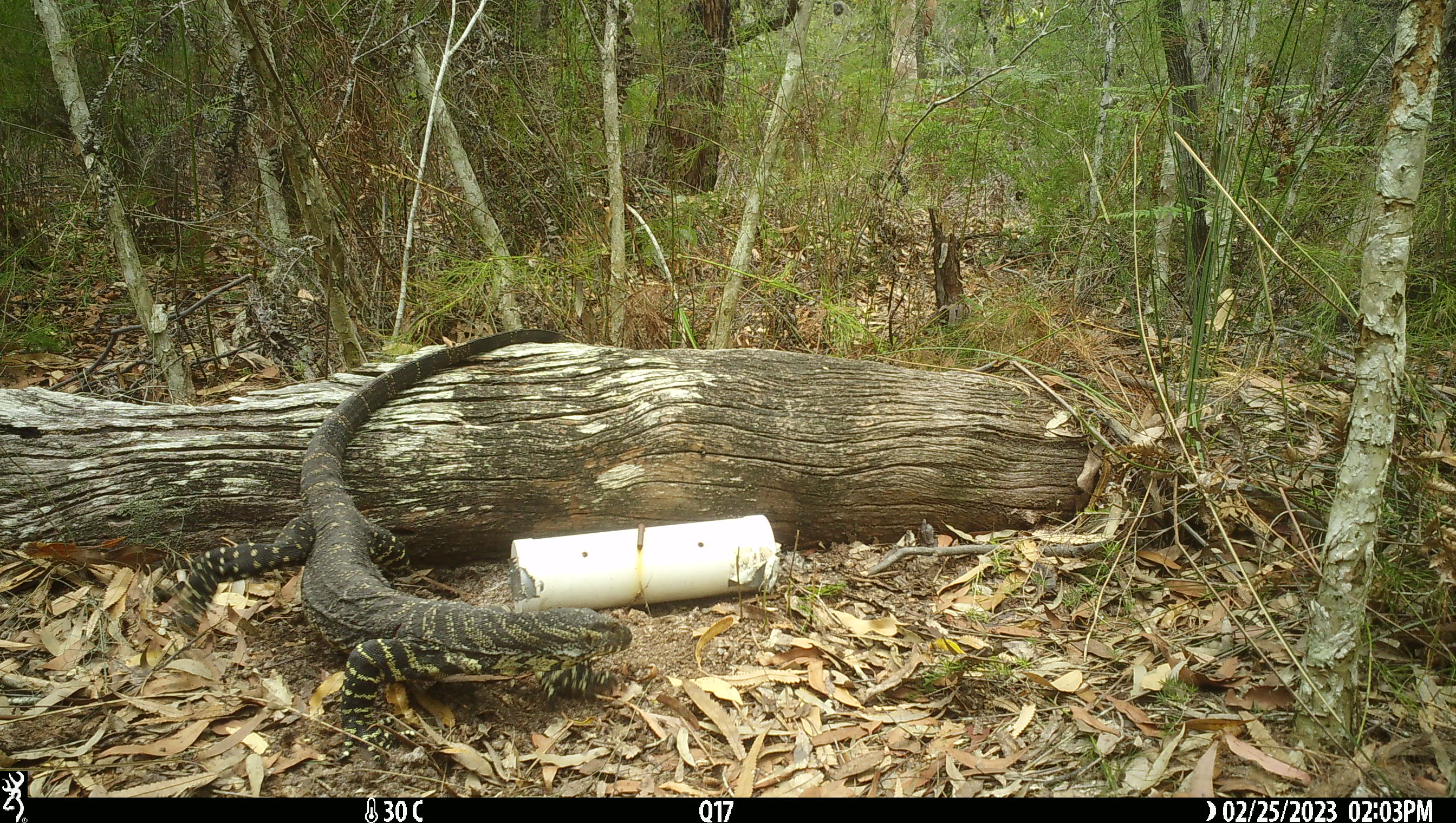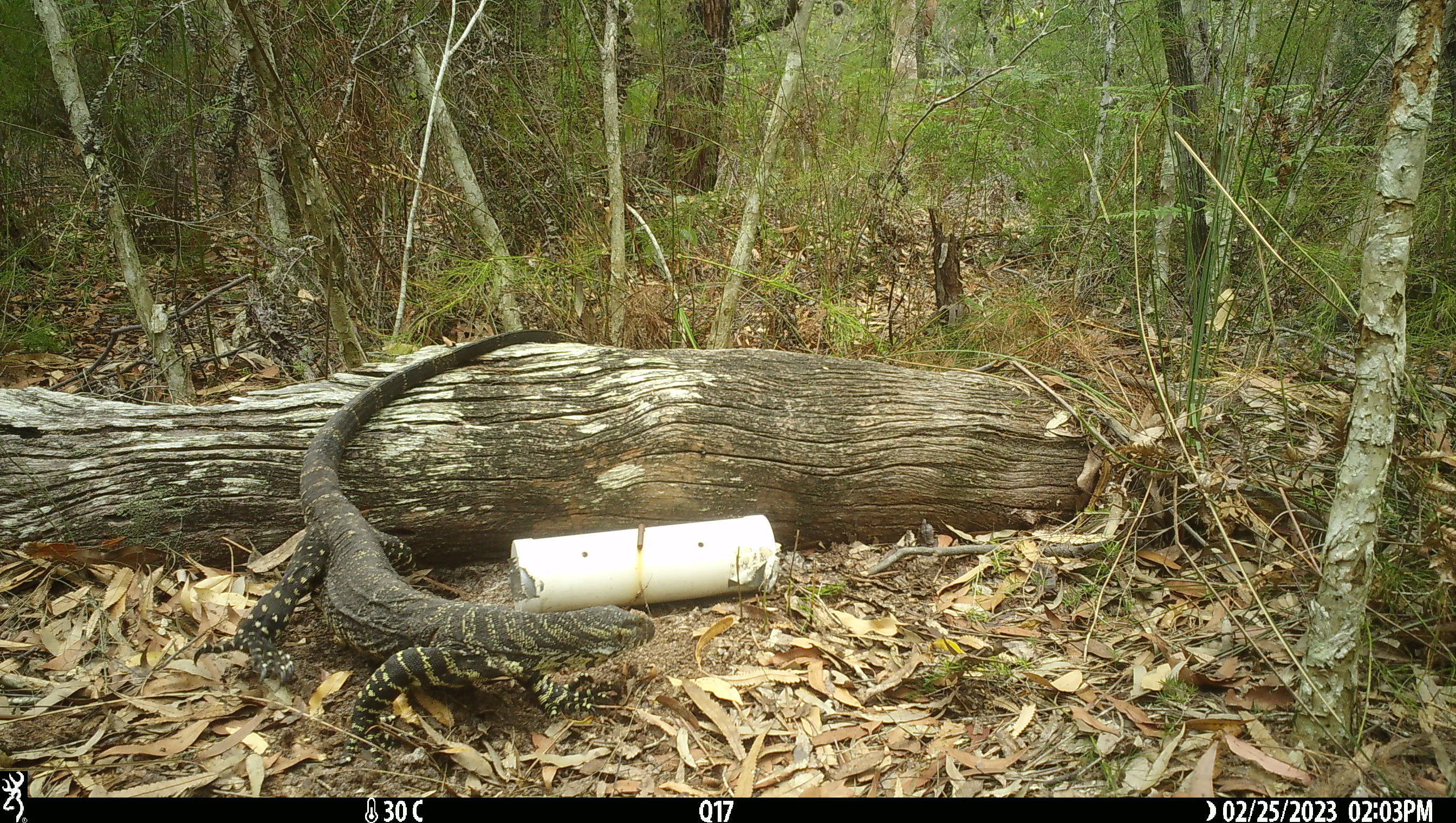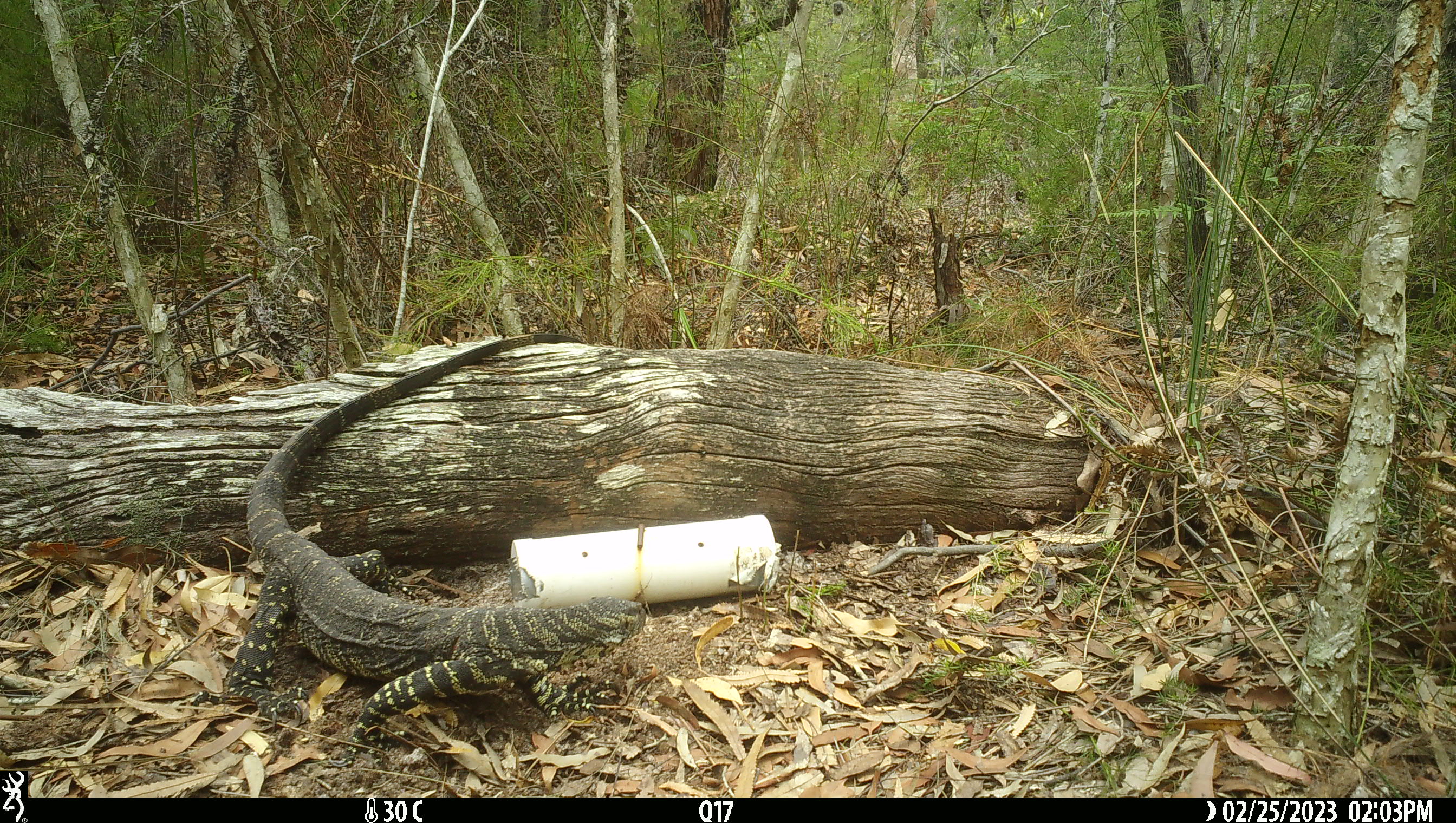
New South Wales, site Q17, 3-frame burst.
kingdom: Animalia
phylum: Chordata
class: Reptilia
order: Squamata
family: Varanidae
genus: Varanus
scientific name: Varanus varius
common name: lace monitor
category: goanna